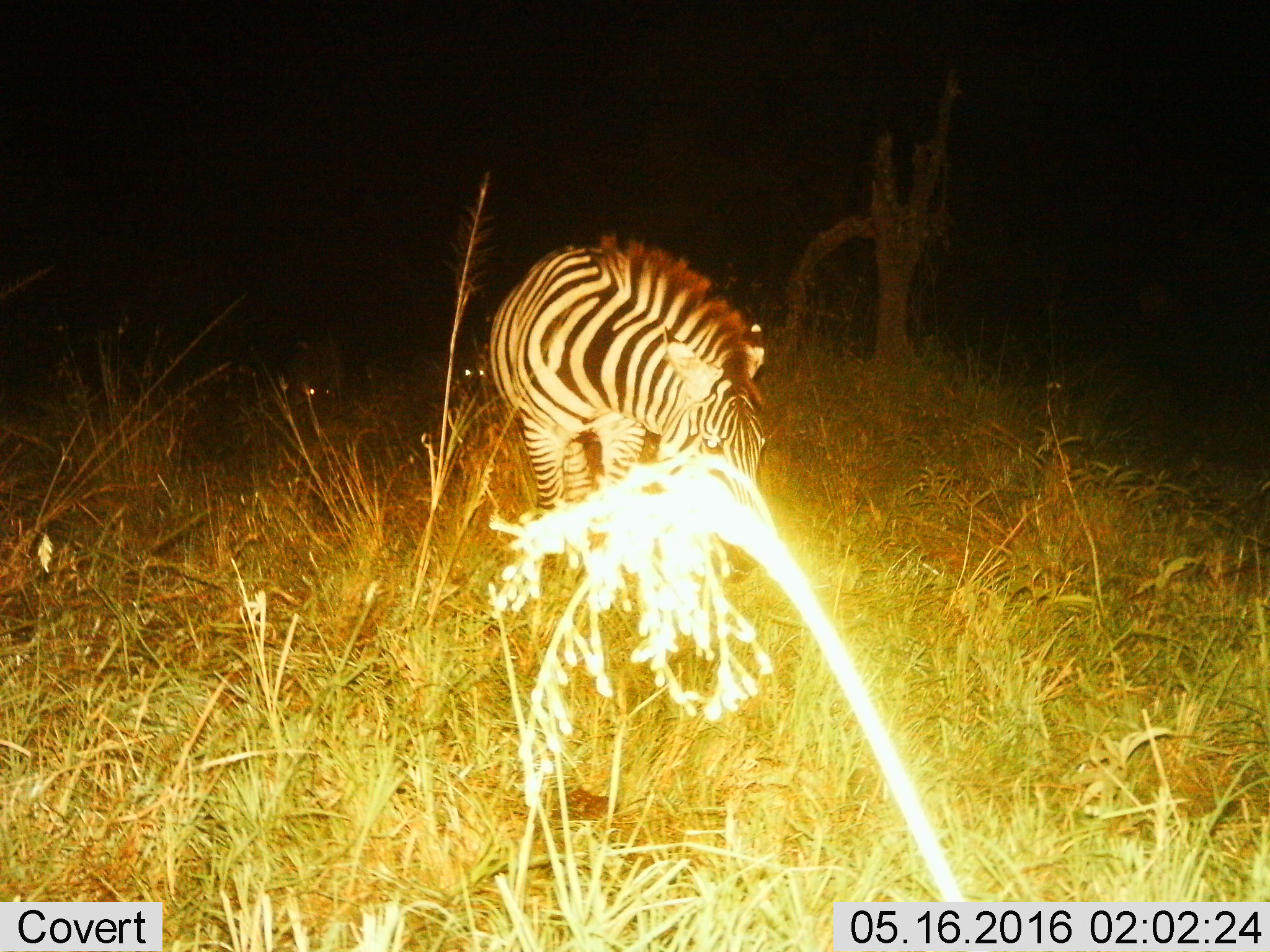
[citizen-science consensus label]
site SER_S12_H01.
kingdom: Animalia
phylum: Chordata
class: Mammalia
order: Perissodactyla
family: Equidae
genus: Equus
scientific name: Equus quagga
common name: plains zebra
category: zebraplains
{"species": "zebraplains (plains zebra) (Equus quagga)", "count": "1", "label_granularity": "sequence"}